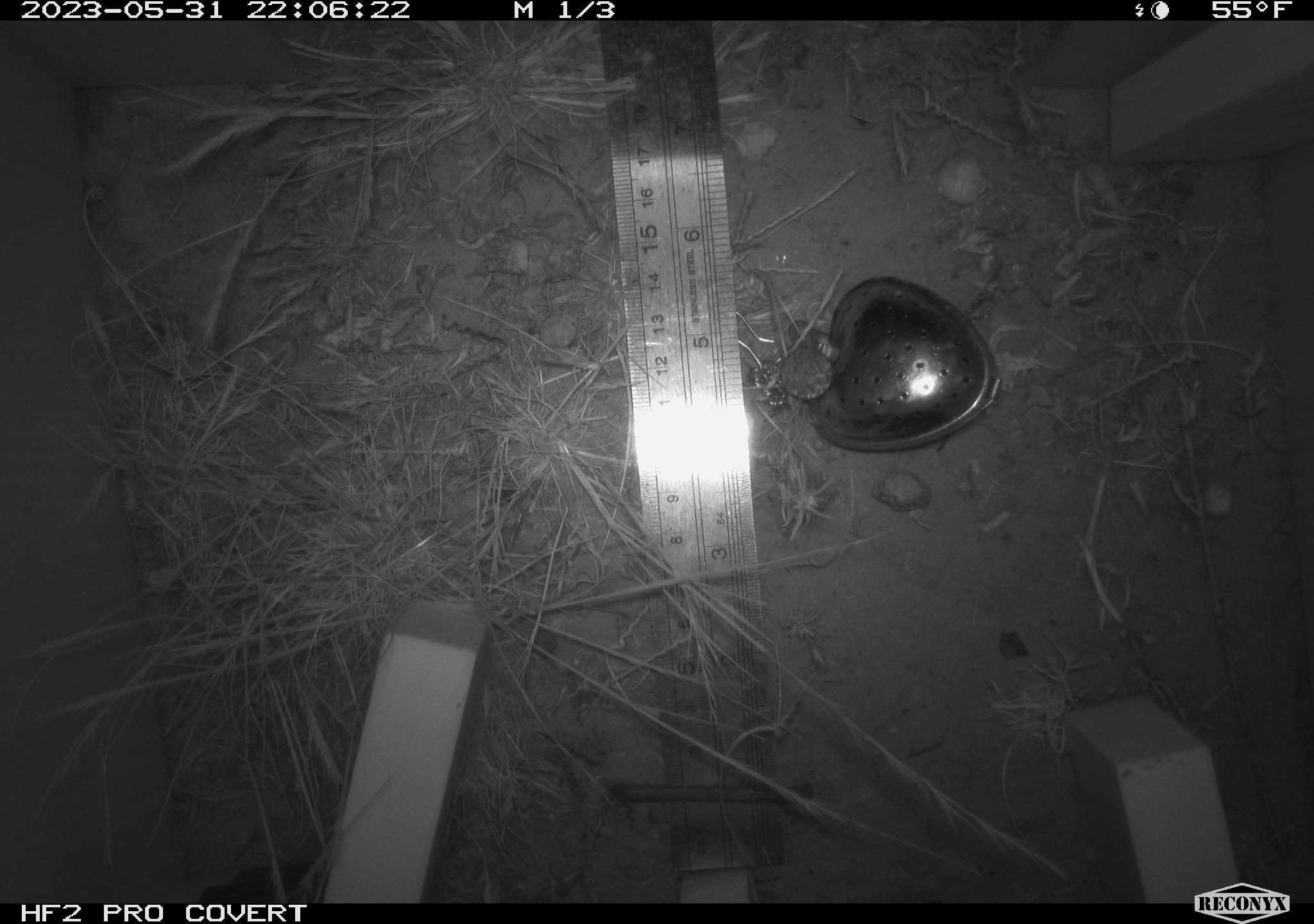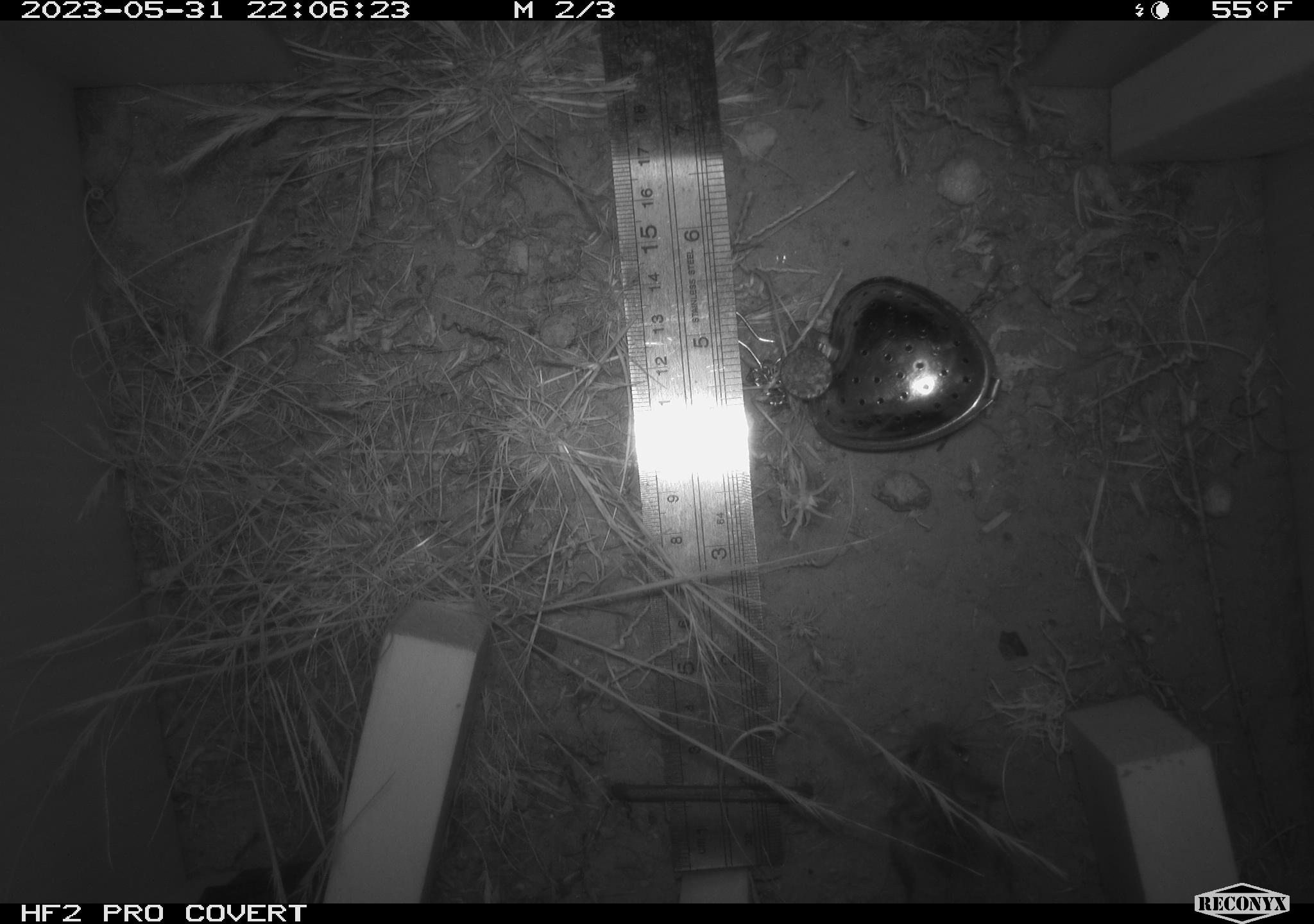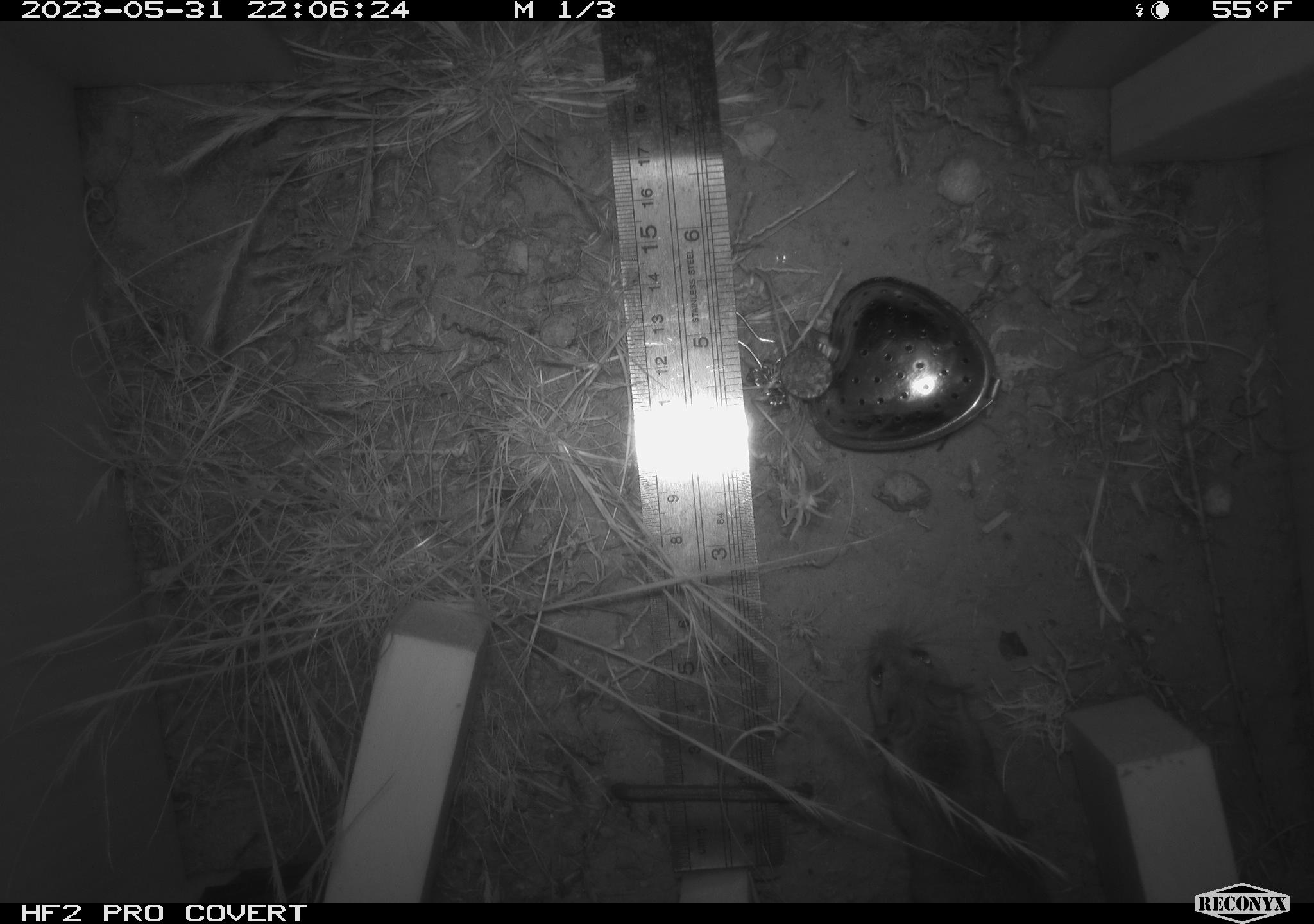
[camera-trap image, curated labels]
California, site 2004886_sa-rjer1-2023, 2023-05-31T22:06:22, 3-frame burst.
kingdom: Animalia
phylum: Chordata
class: Mammalia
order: Rodentia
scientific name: Rodentia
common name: mouse species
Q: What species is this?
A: Mouse species (Rodentia).